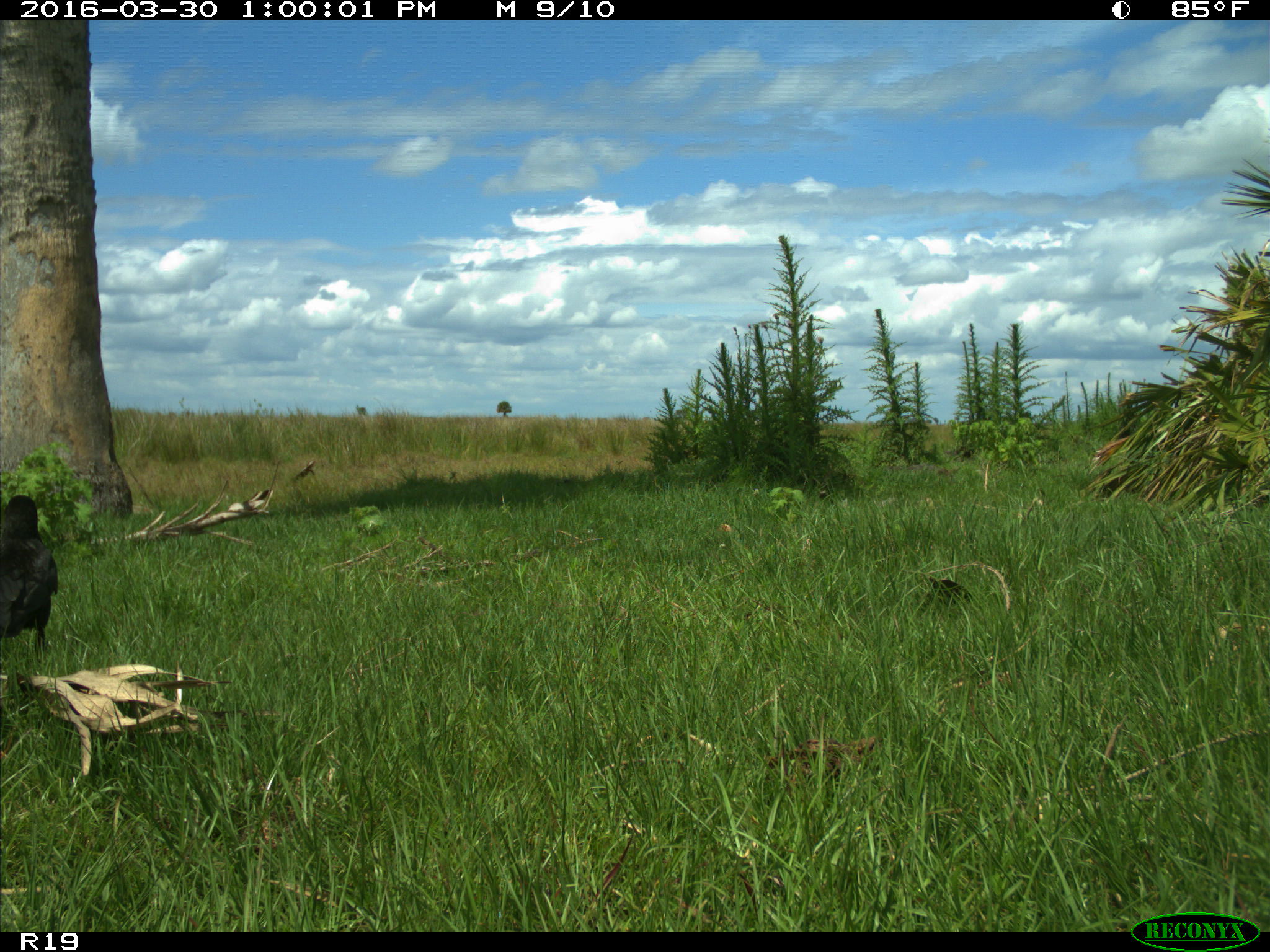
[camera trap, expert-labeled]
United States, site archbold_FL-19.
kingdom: Animalia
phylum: Chordata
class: Aves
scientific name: Aves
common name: birds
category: unidentified bird